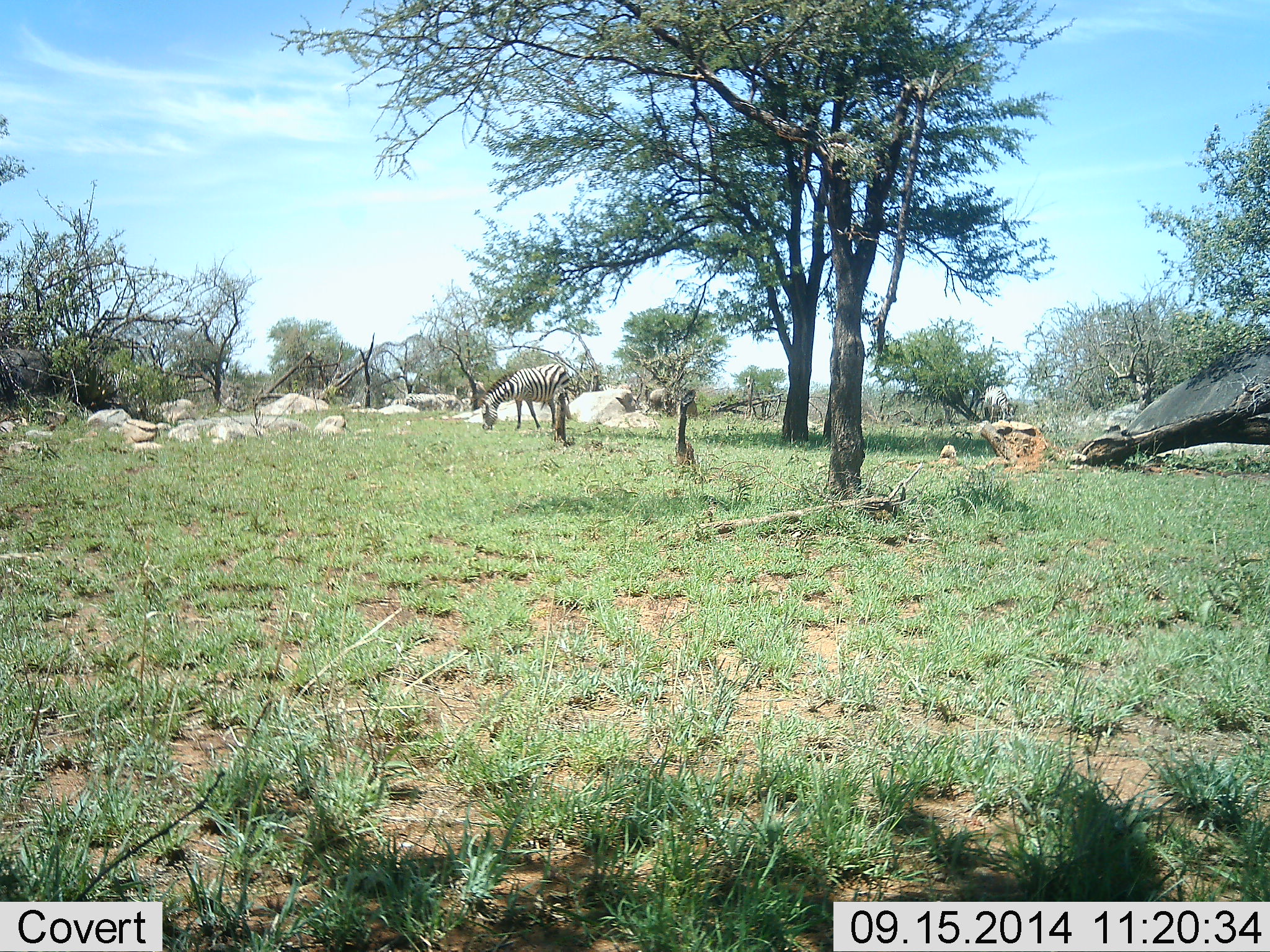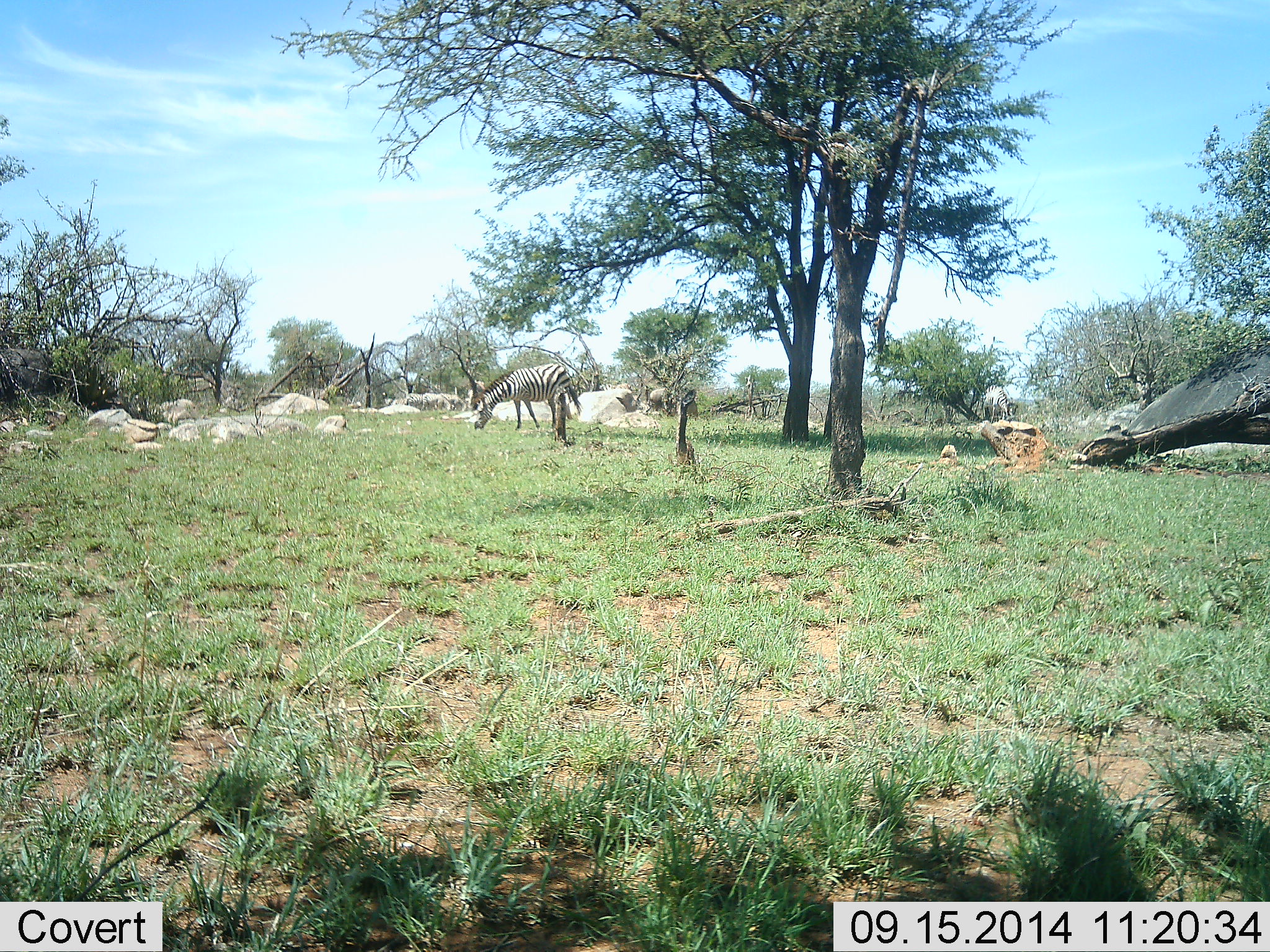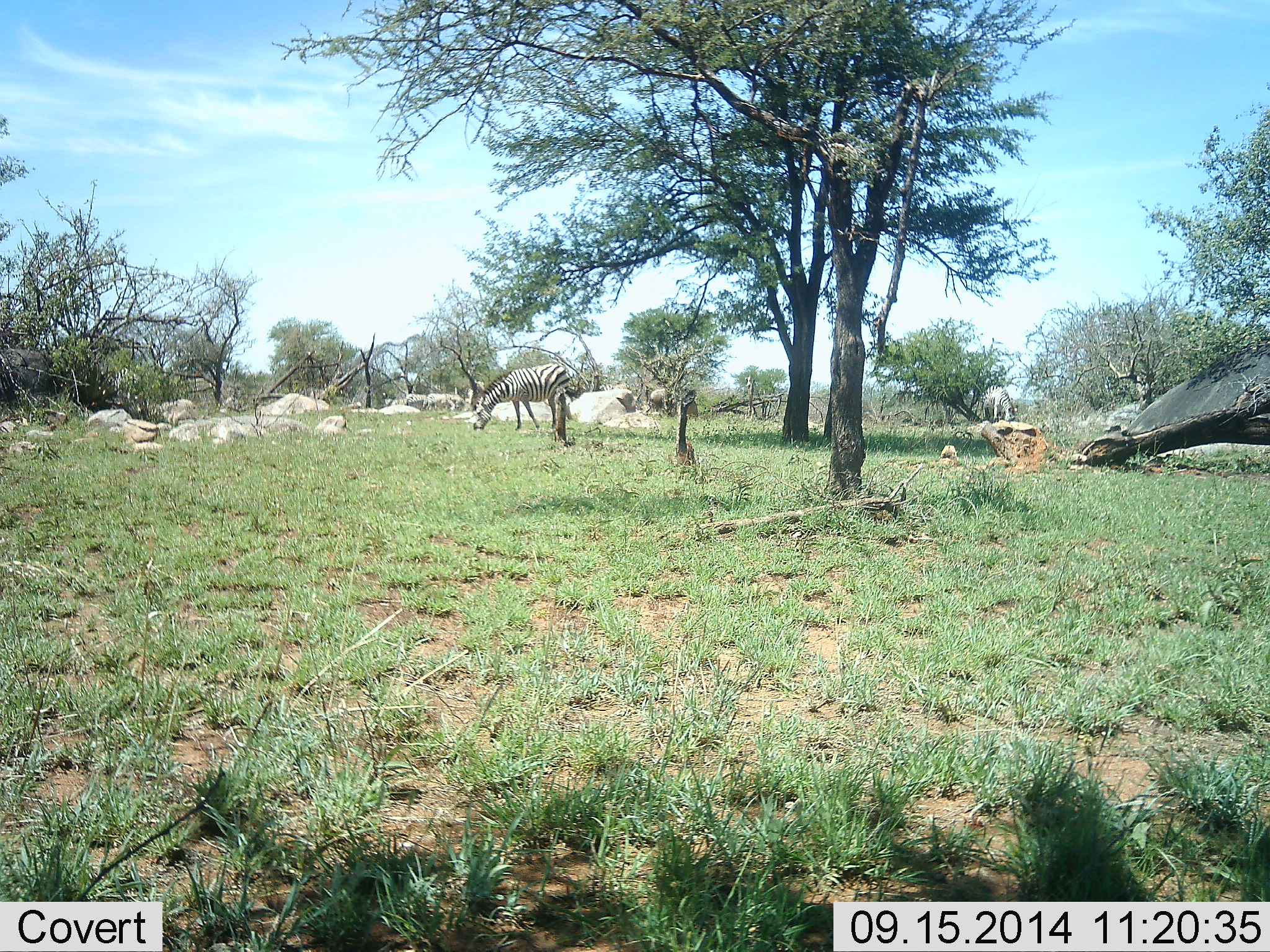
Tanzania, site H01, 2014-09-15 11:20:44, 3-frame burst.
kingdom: Animalia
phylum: Chordata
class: Mammalia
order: Perissodactyla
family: Equidae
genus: Equus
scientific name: Equus quagga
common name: plains zebra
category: zebra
Zebra (plains zebra) (Equus quagga), count 2. Behavior (volunteer vote fractions): standing 30%, resting 0%, moving 0%, interacting 0%. Young present (vote fraction): 0%. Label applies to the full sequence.